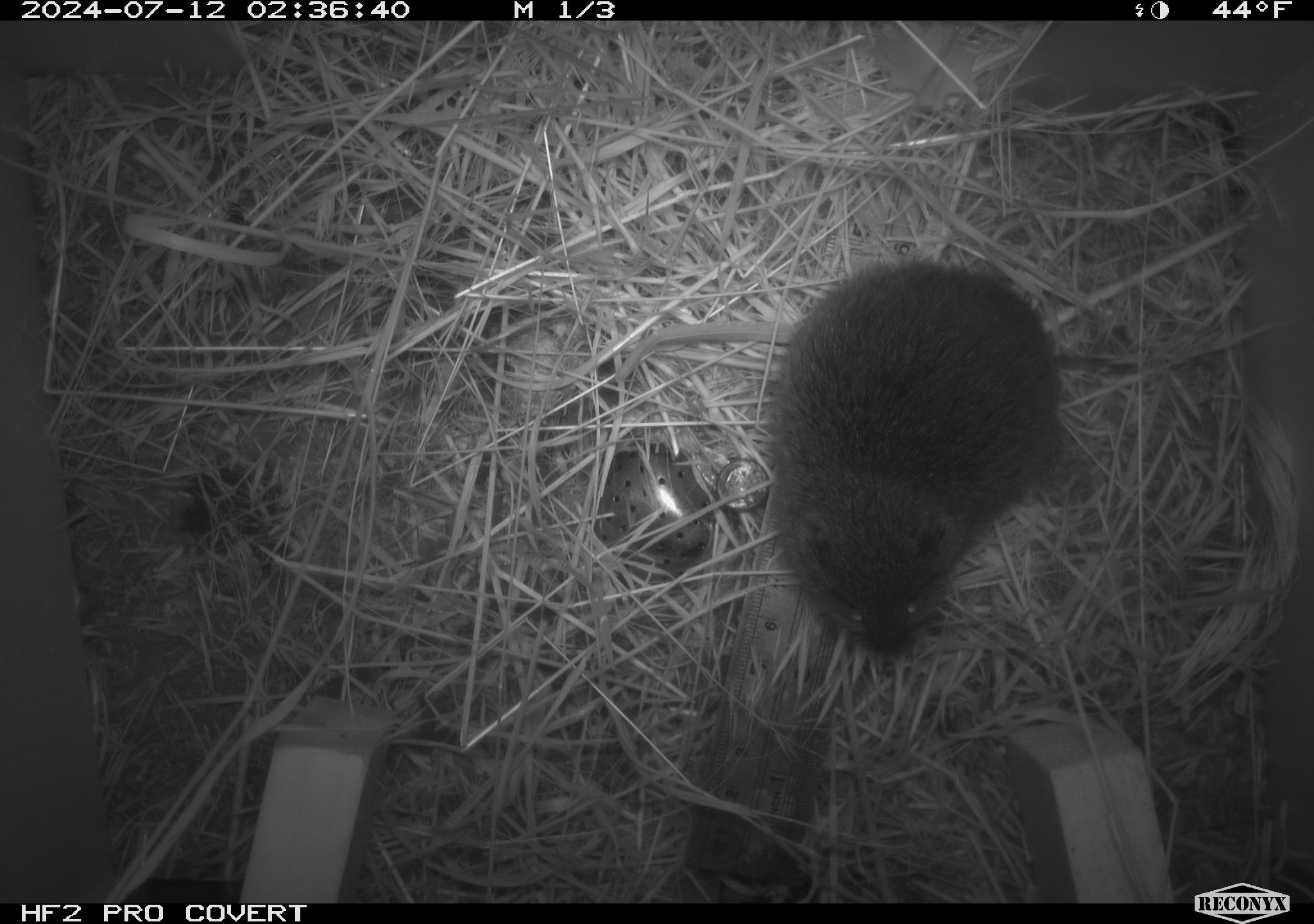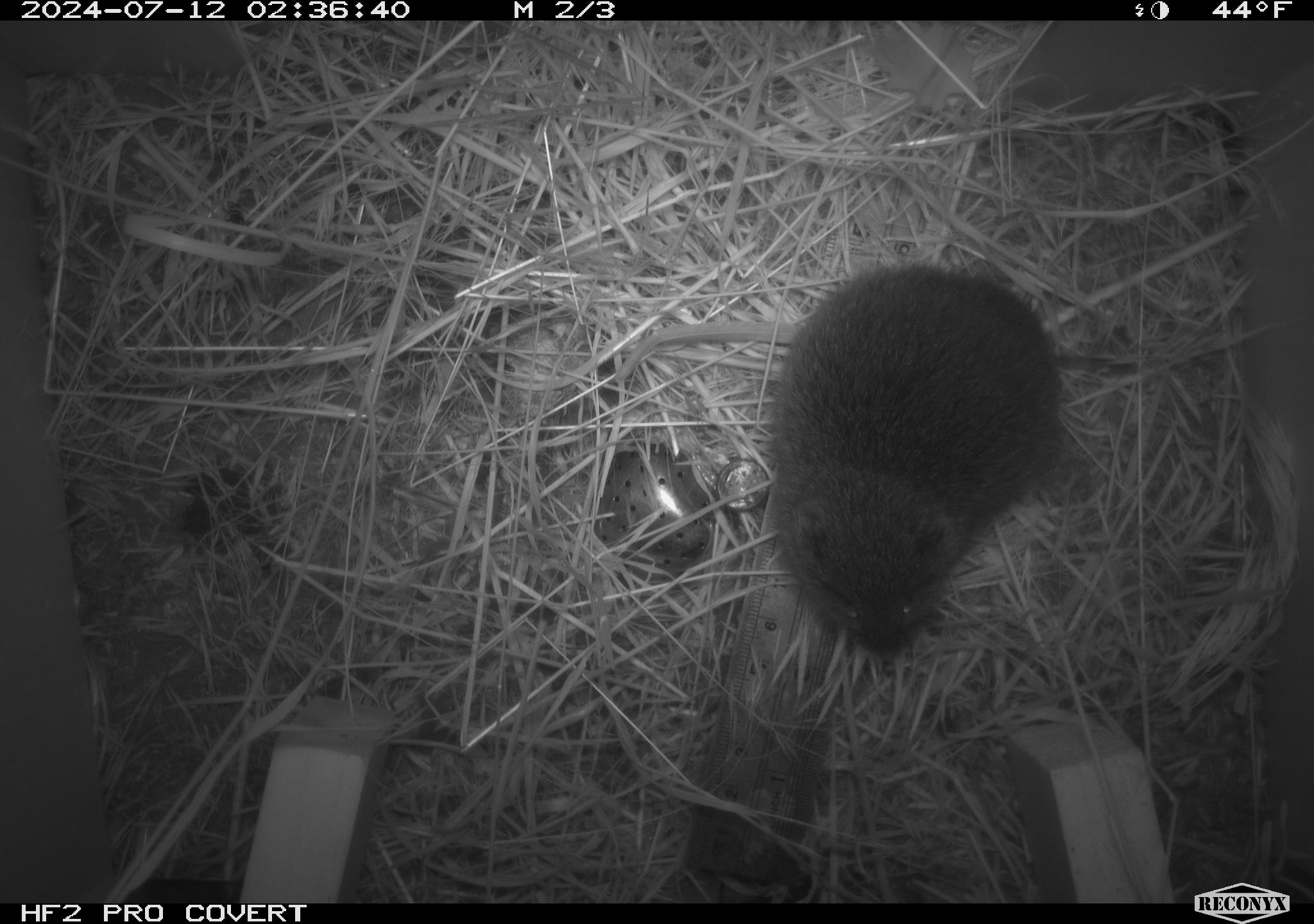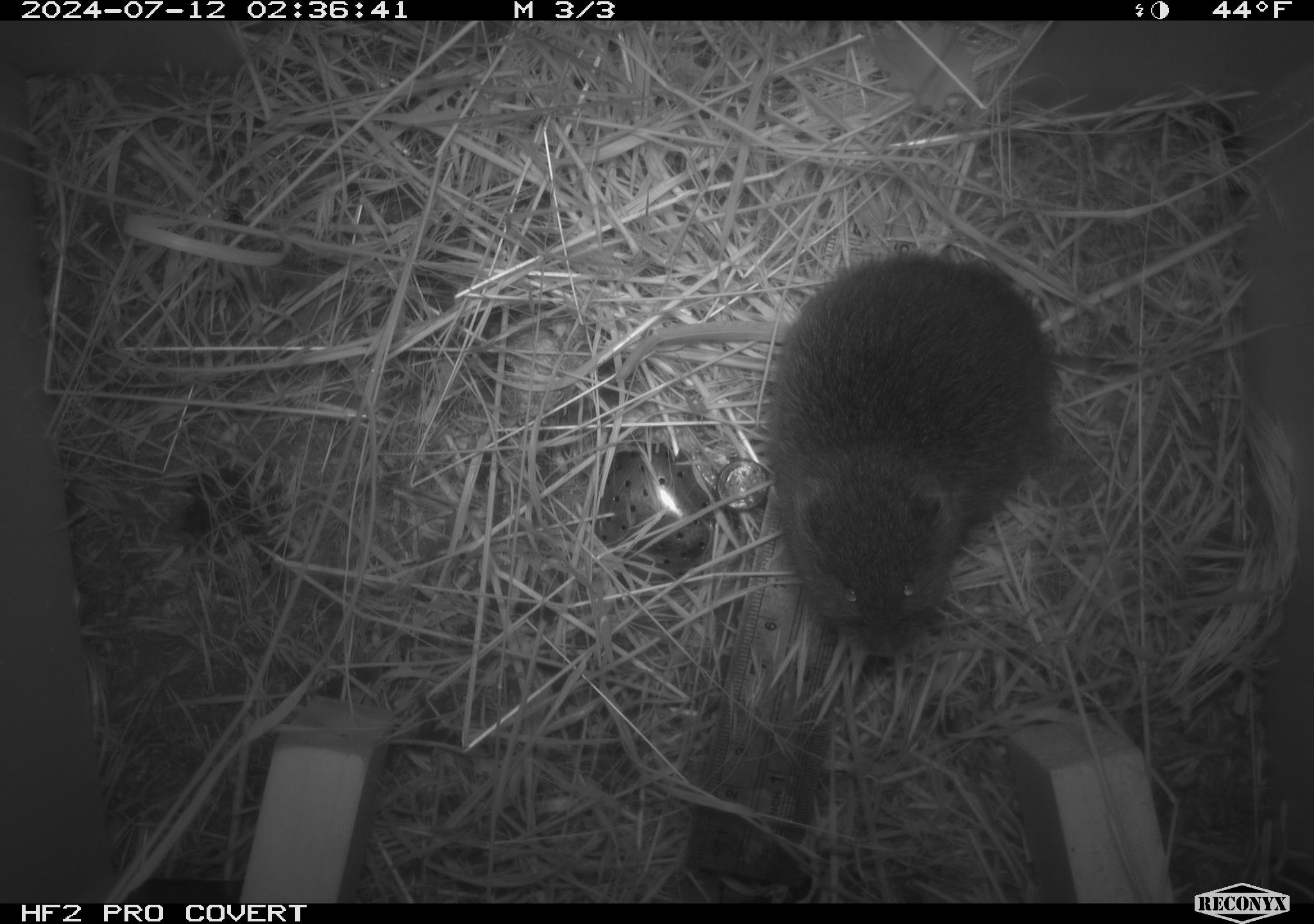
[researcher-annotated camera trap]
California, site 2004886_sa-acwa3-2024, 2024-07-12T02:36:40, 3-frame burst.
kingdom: Animalia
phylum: Chordata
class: Mammalia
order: Rodentia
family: Cricetidae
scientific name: Arvicolinae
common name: voles, lemmings, and muskrats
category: arvicolinae subfamily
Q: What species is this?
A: Arvicolinae subfamily (voles, lemmings, and muskrats) (Arvicolinae).